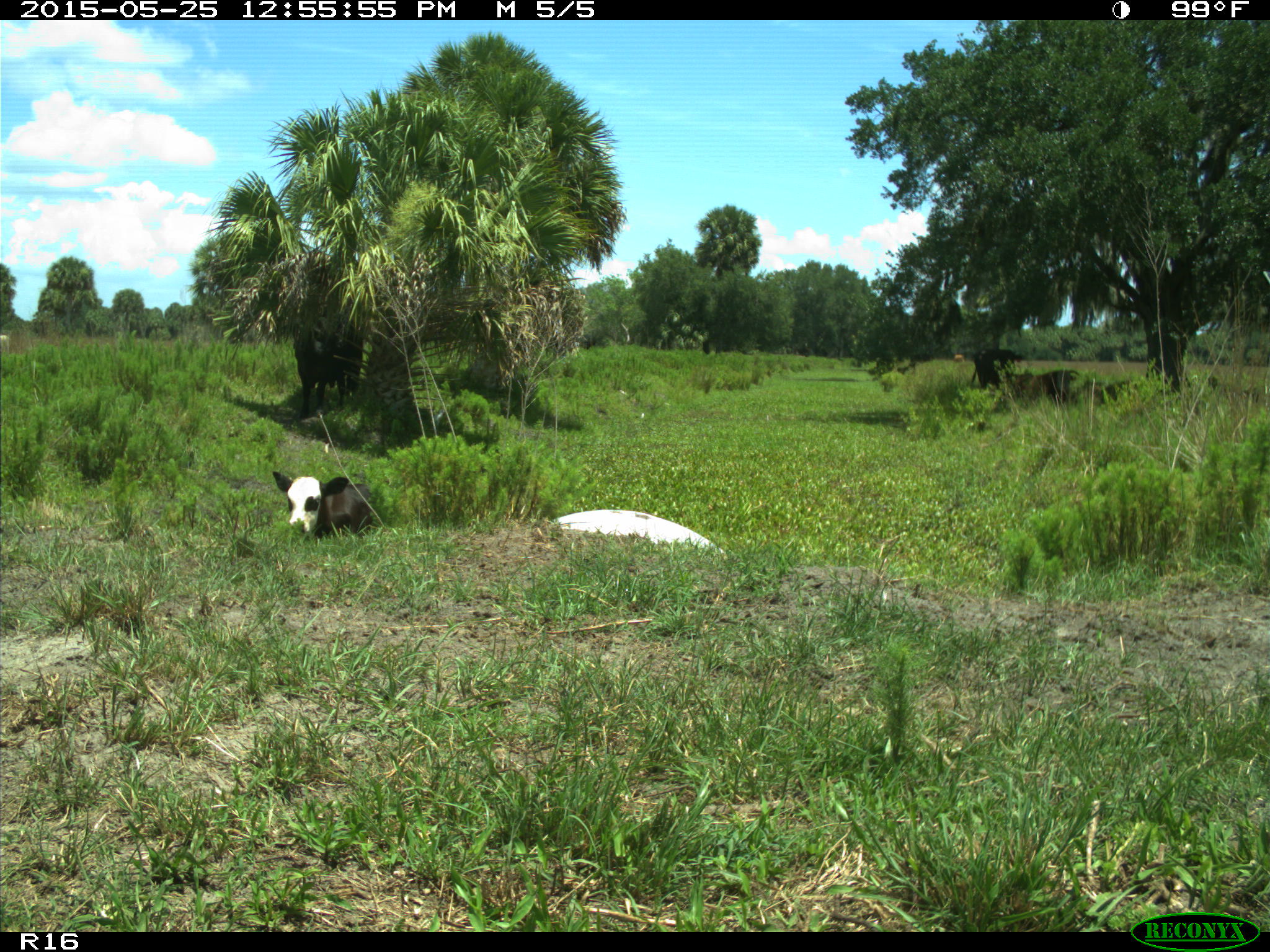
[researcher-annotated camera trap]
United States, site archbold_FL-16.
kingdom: Animalia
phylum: Chordata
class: Mammalia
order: Artiodactyla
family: Bovidae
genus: Bos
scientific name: Bos taurus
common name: domestic cow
Bos taurus (domestic cow).